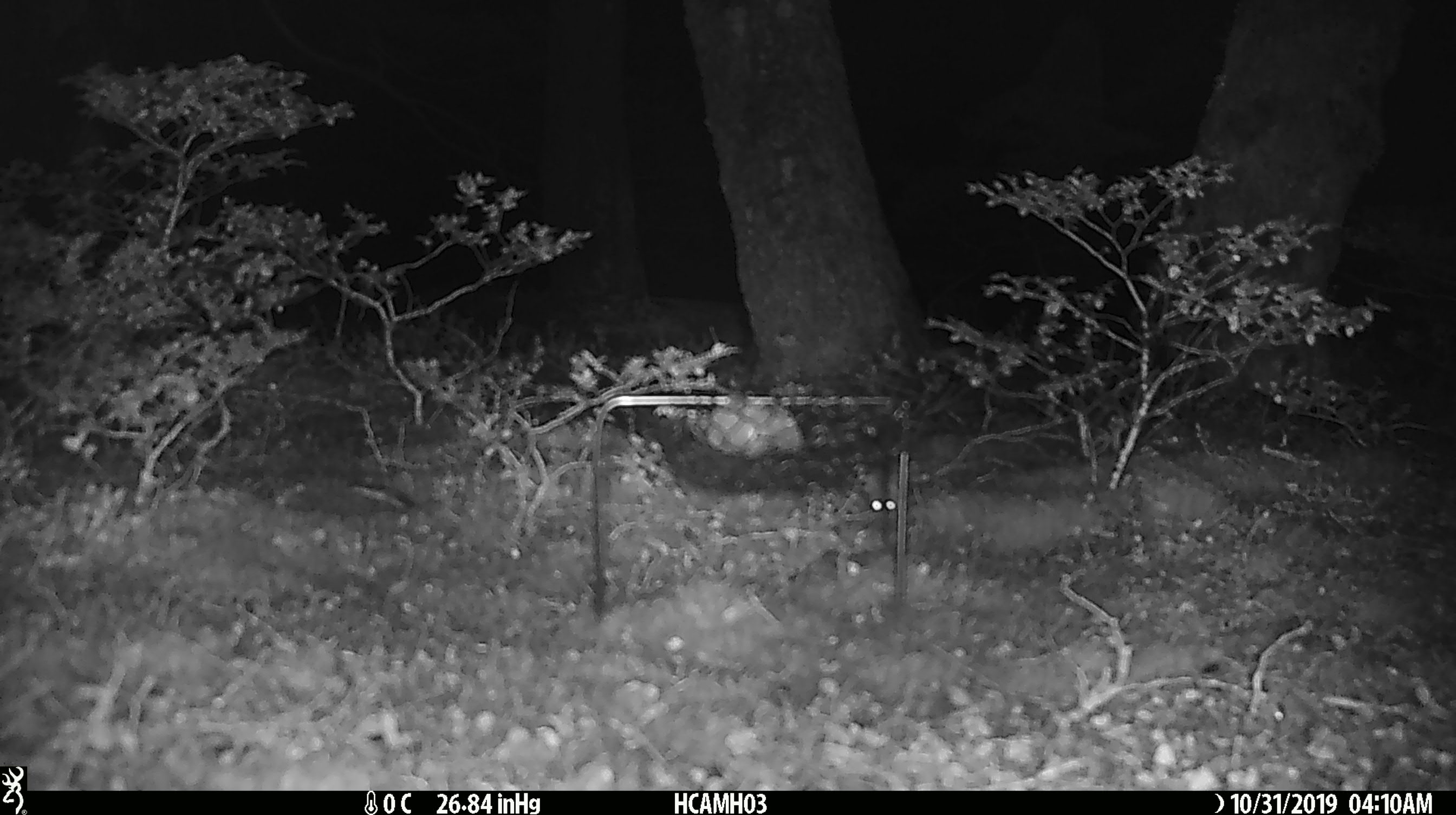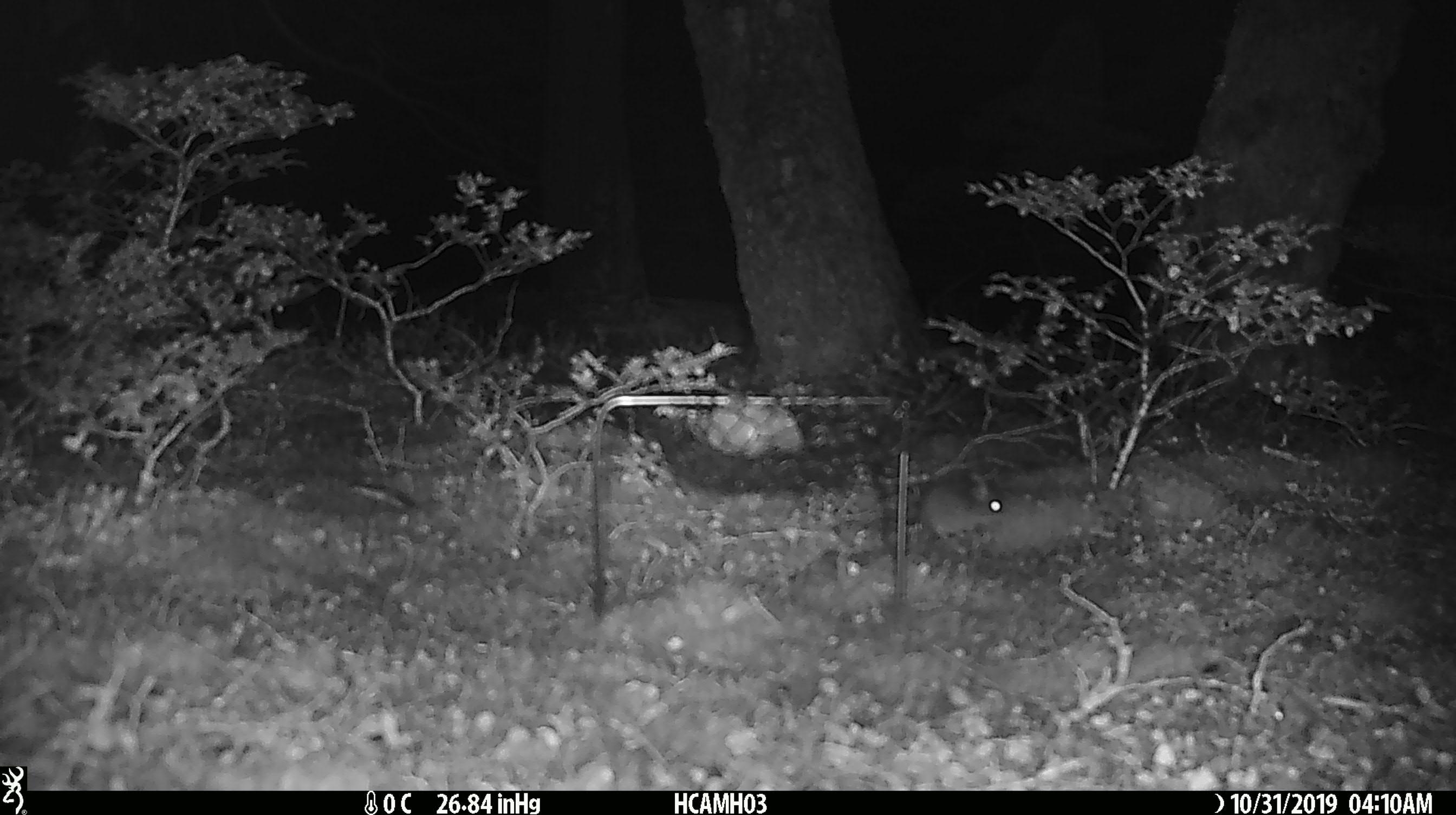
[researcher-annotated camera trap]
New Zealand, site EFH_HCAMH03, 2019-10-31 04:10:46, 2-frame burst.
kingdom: Animalia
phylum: Chordata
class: Mammalia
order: Rodentia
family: Muridae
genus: Mus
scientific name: Mus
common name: mouse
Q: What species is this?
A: Mouse (Mus).